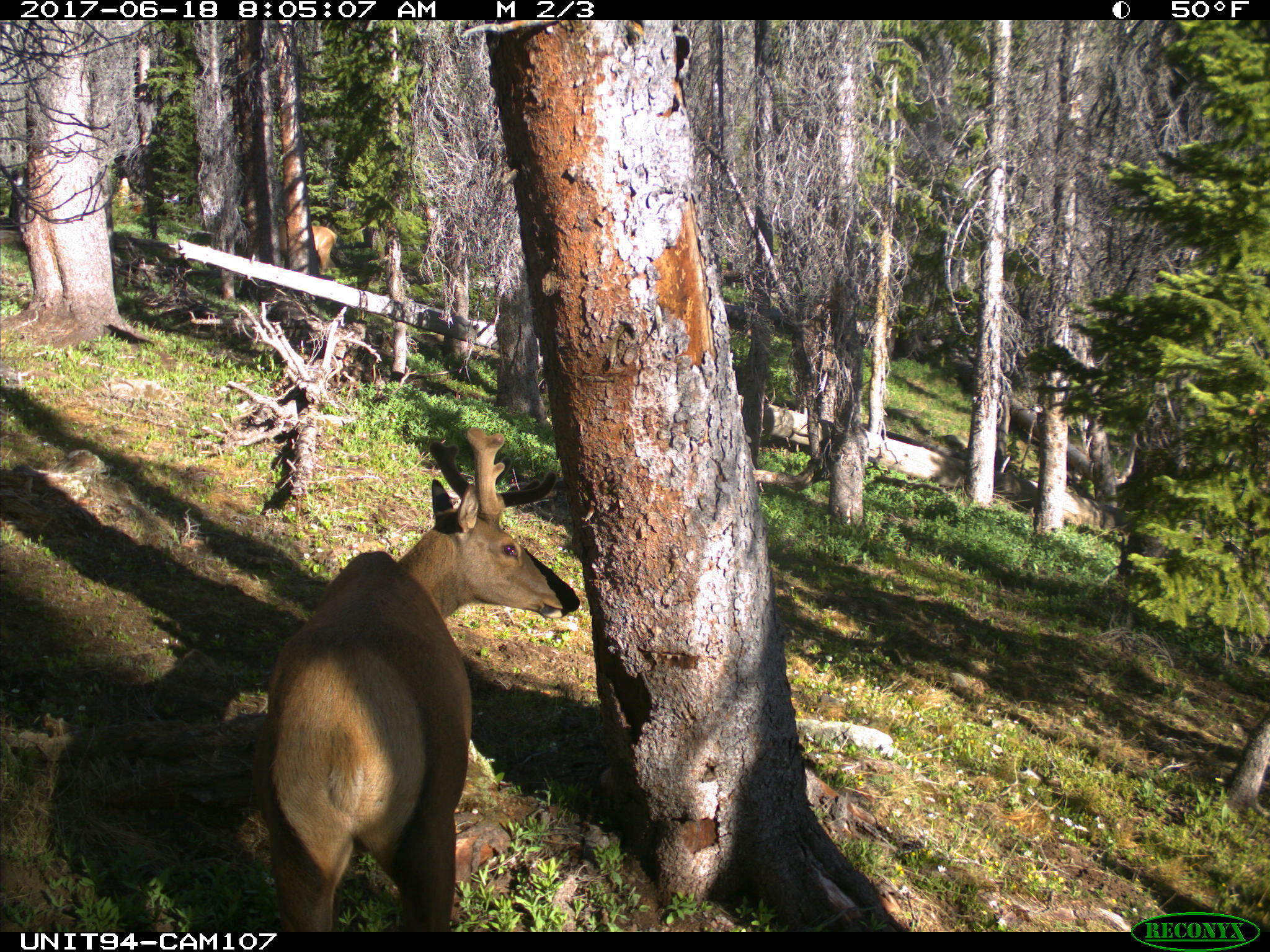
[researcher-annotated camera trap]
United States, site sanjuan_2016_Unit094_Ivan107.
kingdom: Animalia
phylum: Chordata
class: Mammalia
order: Artiodactyla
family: Cervidae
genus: Cervus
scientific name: Cervus elaphus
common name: red deer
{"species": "Cervus elaphus (red deer)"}